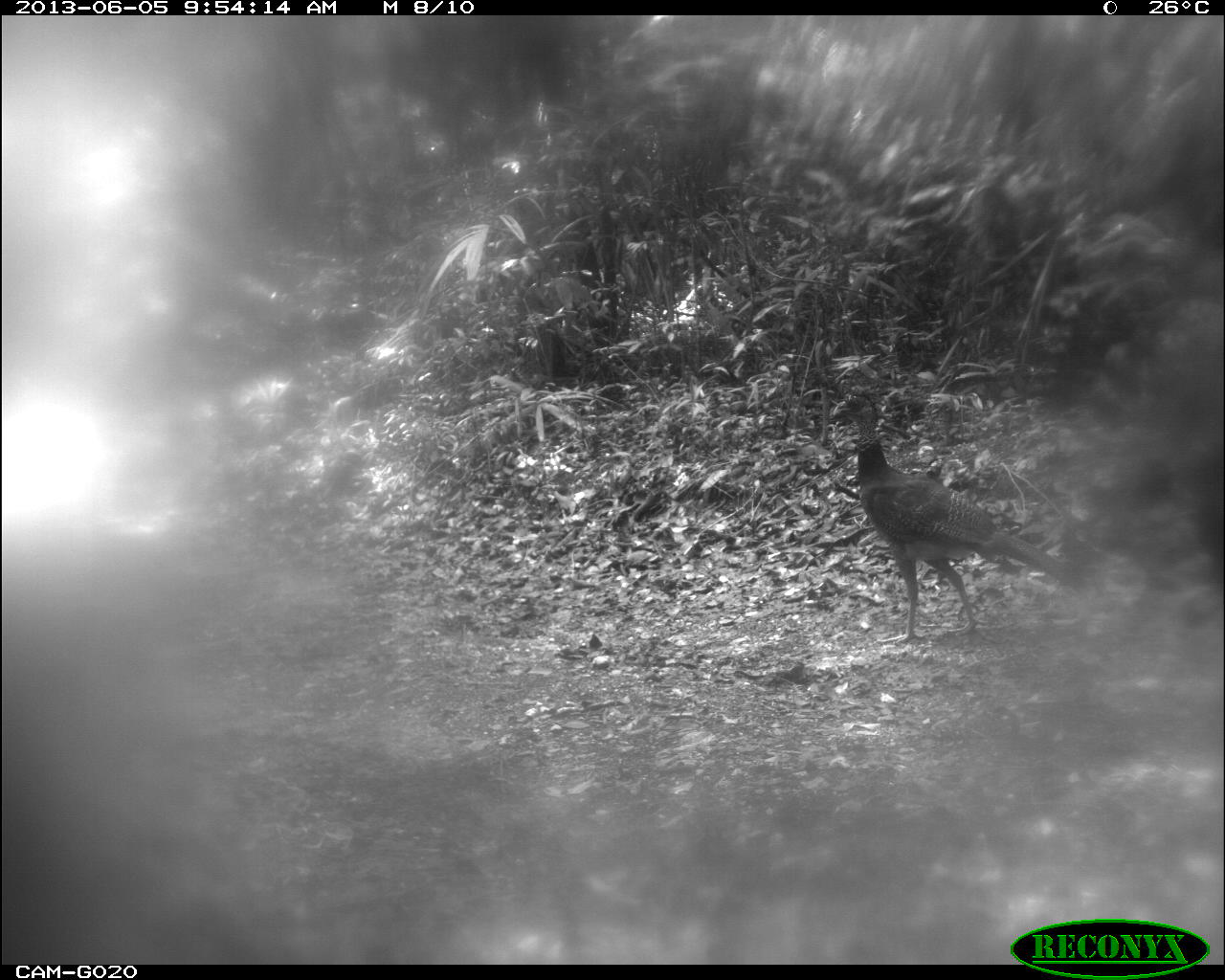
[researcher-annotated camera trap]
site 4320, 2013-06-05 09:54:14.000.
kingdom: Animalia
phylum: Chordata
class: Aves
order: Galliformes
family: Cracidae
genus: Crax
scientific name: Crax rubra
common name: great curassow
Crax rubra (great curassow), count 2.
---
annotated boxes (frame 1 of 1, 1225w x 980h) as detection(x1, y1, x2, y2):
crax rubra: detection(832, 386, 1084, 644)